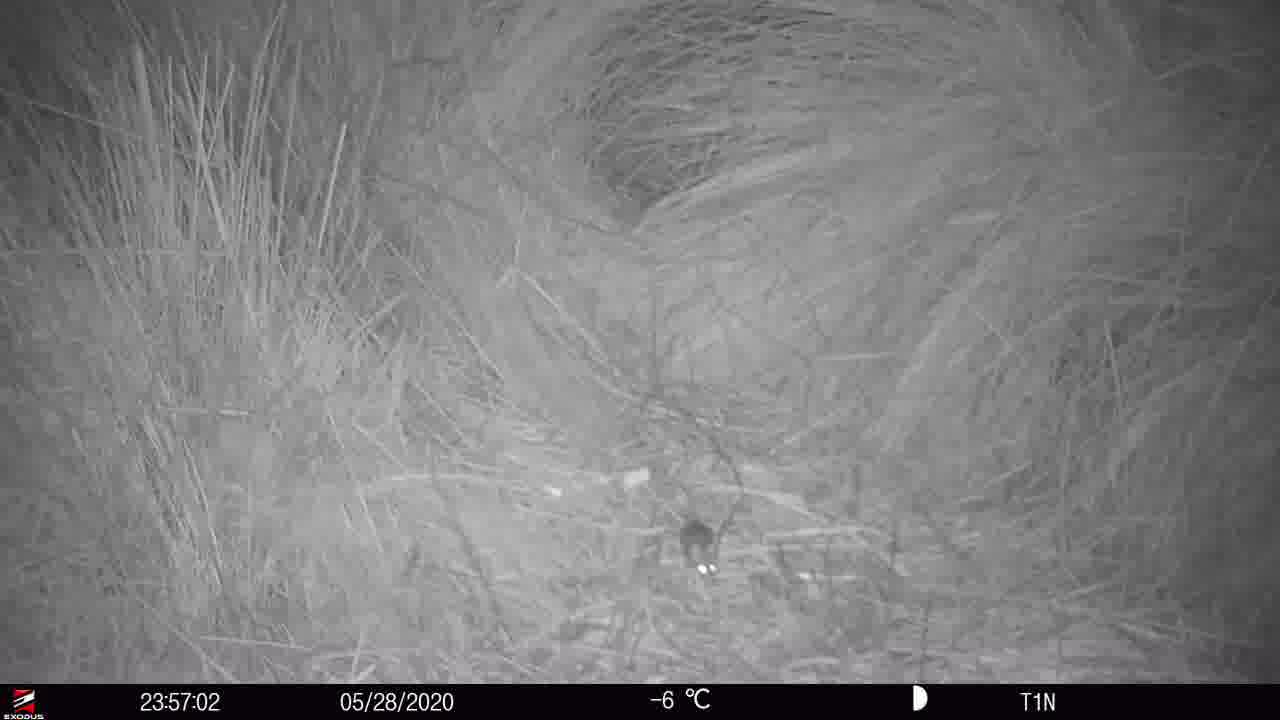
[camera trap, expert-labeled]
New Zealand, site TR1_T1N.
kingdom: Animalia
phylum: Chordata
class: Mammalia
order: Rodentia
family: Muridae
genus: Mus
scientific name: Mus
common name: mouse